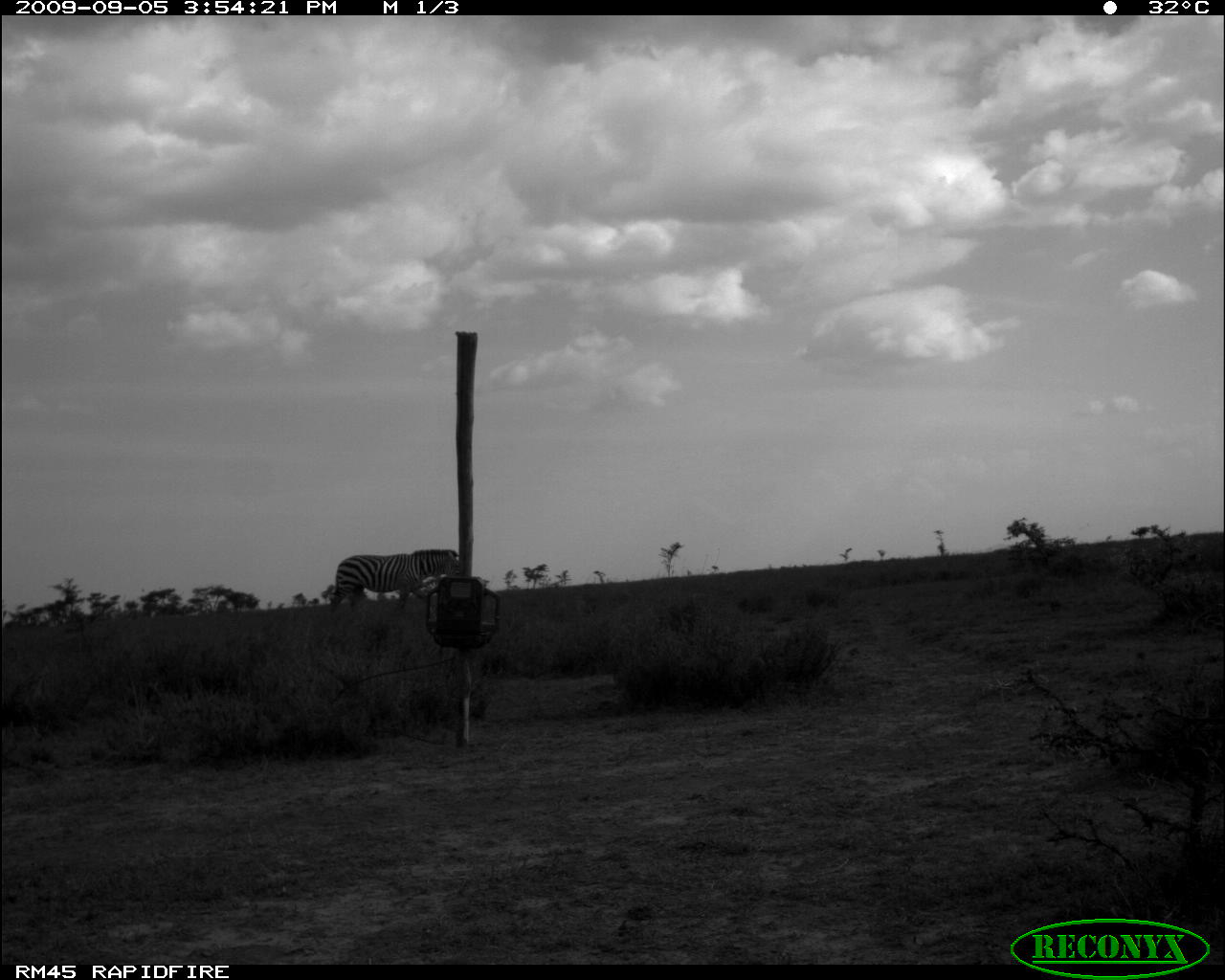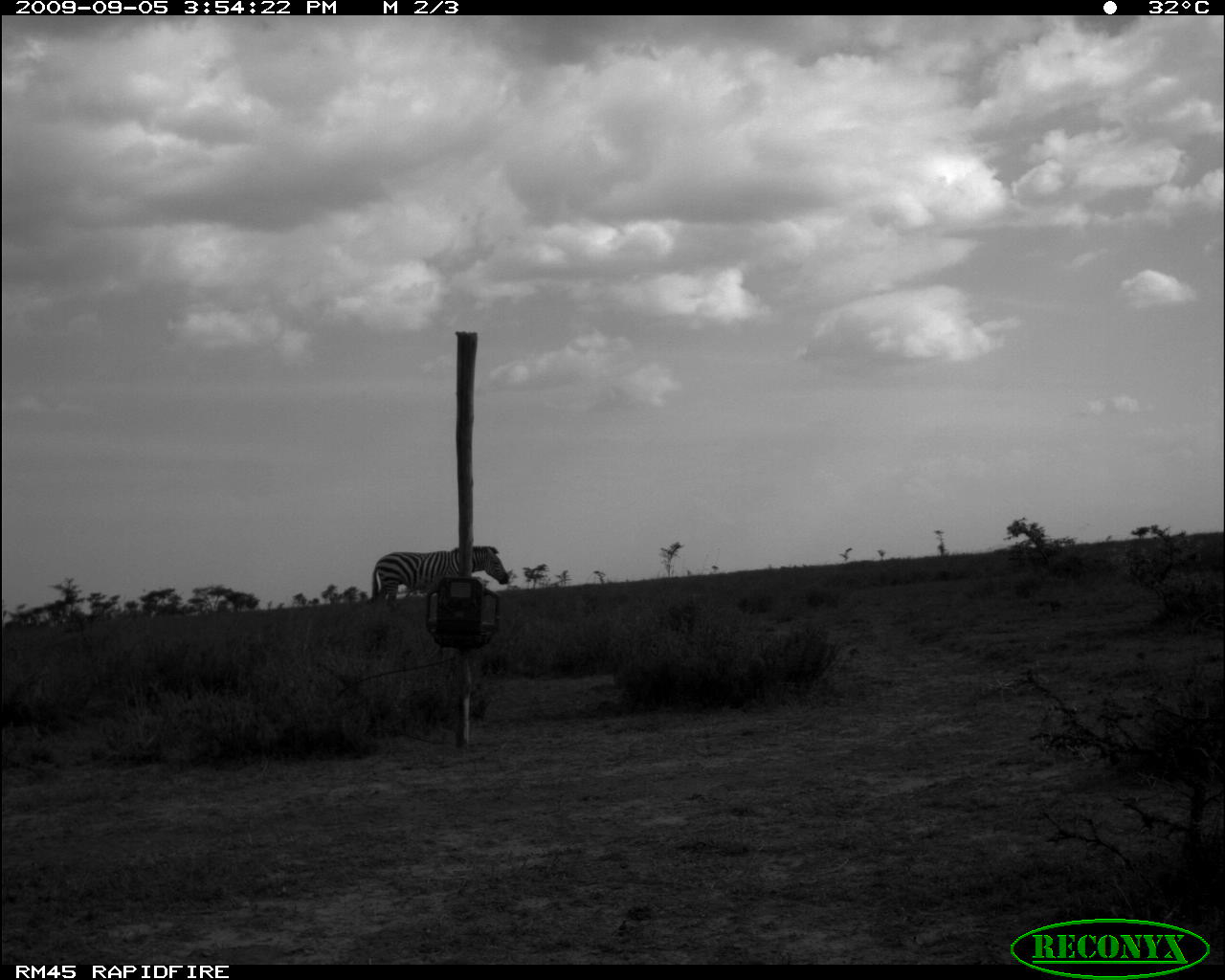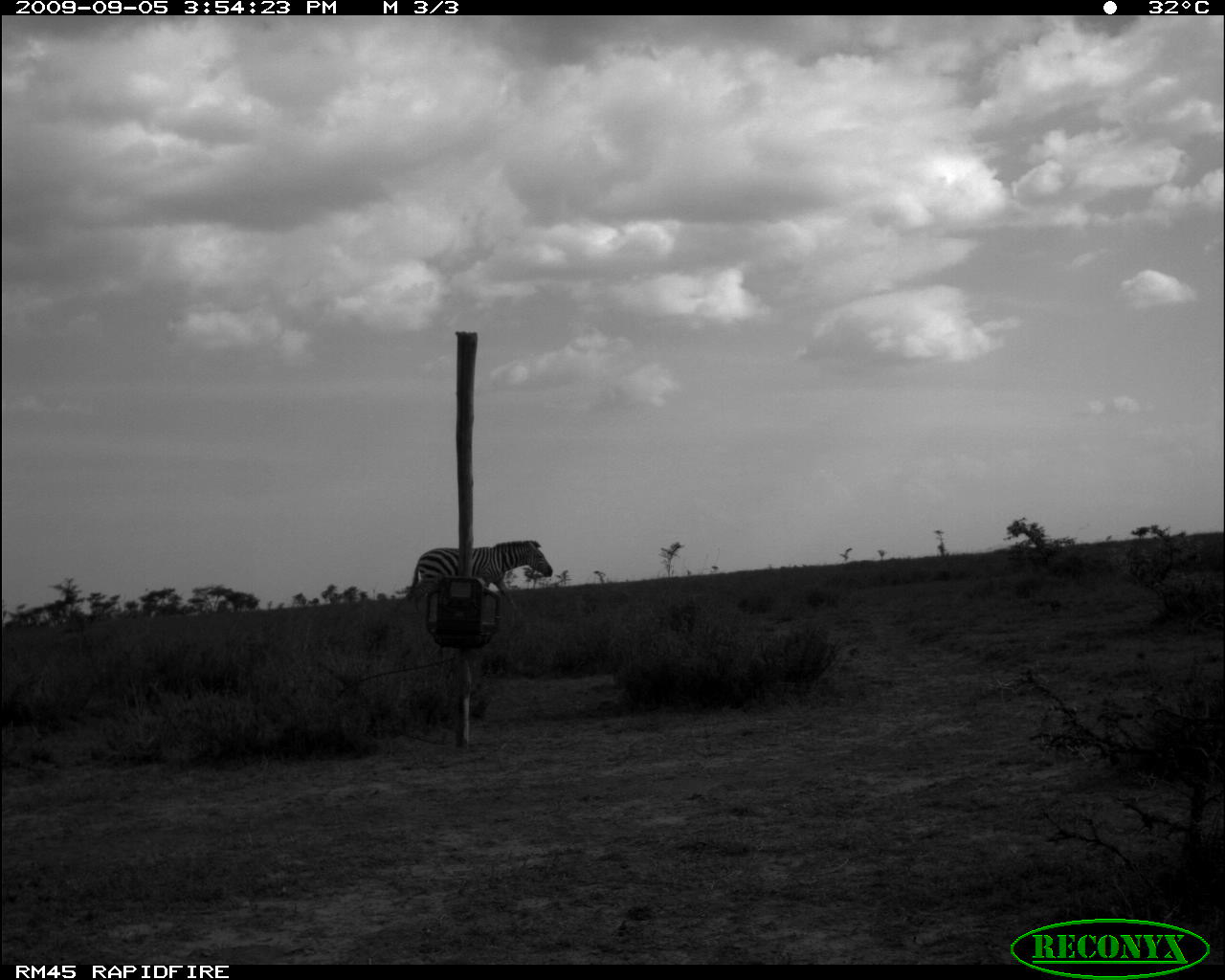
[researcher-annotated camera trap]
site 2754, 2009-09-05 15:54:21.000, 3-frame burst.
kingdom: Animalia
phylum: Chordata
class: Mammalia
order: Perissodactyla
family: Equidae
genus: Equus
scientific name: Equus quagga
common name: plains zebra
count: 1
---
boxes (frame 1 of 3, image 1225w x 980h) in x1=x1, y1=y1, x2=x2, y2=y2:
equus quagga: x1=328, y1=547, x2=459, y2=611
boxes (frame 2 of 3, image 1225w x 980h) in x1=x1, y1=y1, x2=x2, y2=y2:
equus quagga: x1=371, y1=545, x2=510, y2=612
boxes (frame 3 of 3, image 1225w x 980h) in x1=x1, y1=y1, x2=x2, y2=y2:
equus quagga: x1=406, y1=540, x2=553, y2=617